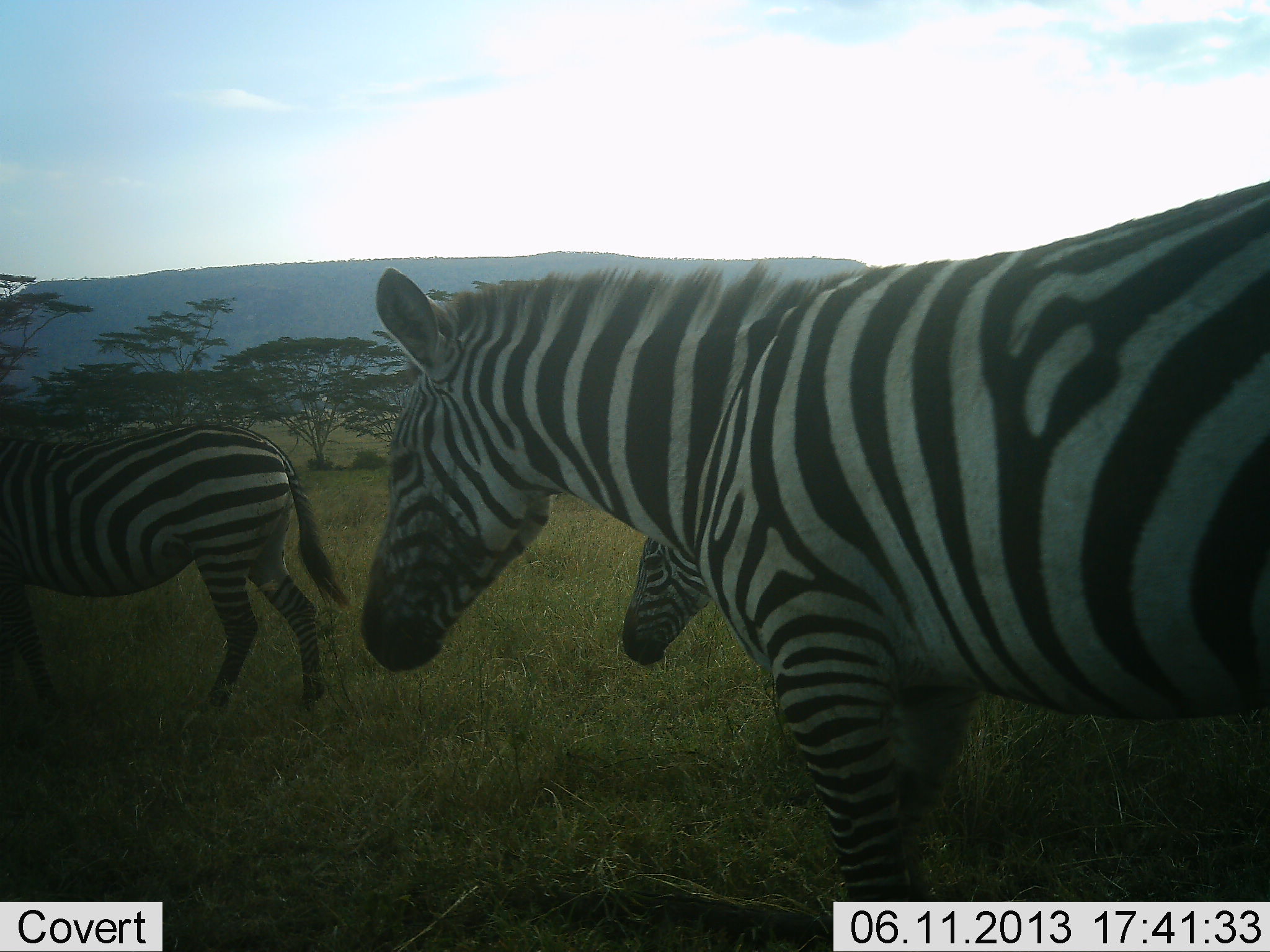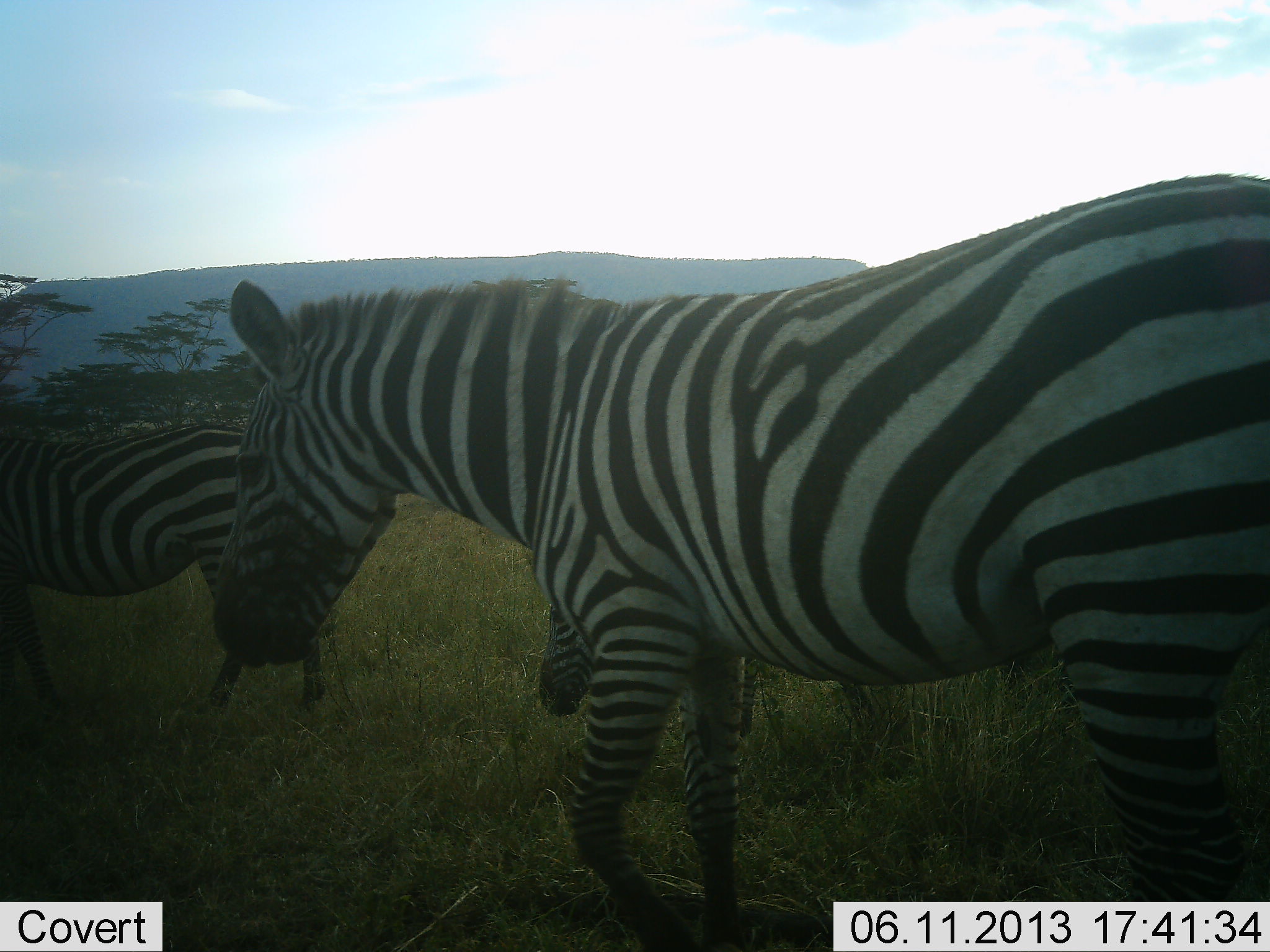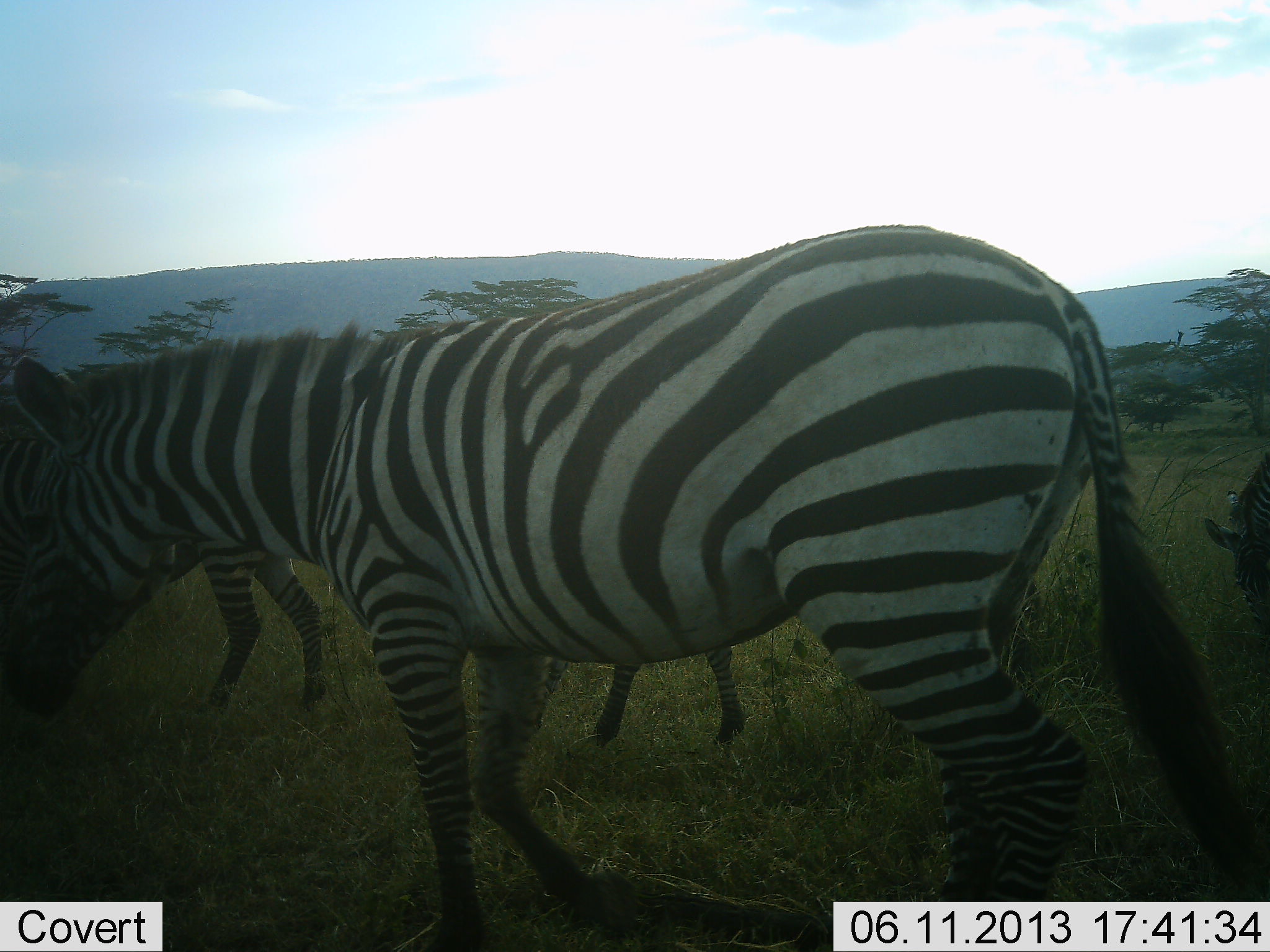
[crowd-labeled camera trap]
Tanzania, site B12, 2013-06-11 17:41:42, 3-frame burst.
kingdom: Animalia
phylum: Chordata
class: Mammalia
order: Perissodactyla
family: Equidae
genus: Equus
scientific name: Equus quagga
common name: plains zebra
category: zebra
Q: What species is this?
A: Zebra (plains zebra) (Equus quagga).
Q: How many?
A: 4.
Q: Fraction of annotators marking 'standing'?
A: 45%.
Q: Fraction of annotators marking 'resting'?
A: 0%.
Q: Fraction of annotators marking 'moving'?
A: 85%.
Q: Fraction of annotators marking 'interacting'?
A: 5%.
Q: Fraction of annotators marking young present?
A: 15%.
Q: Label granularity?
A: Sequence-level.